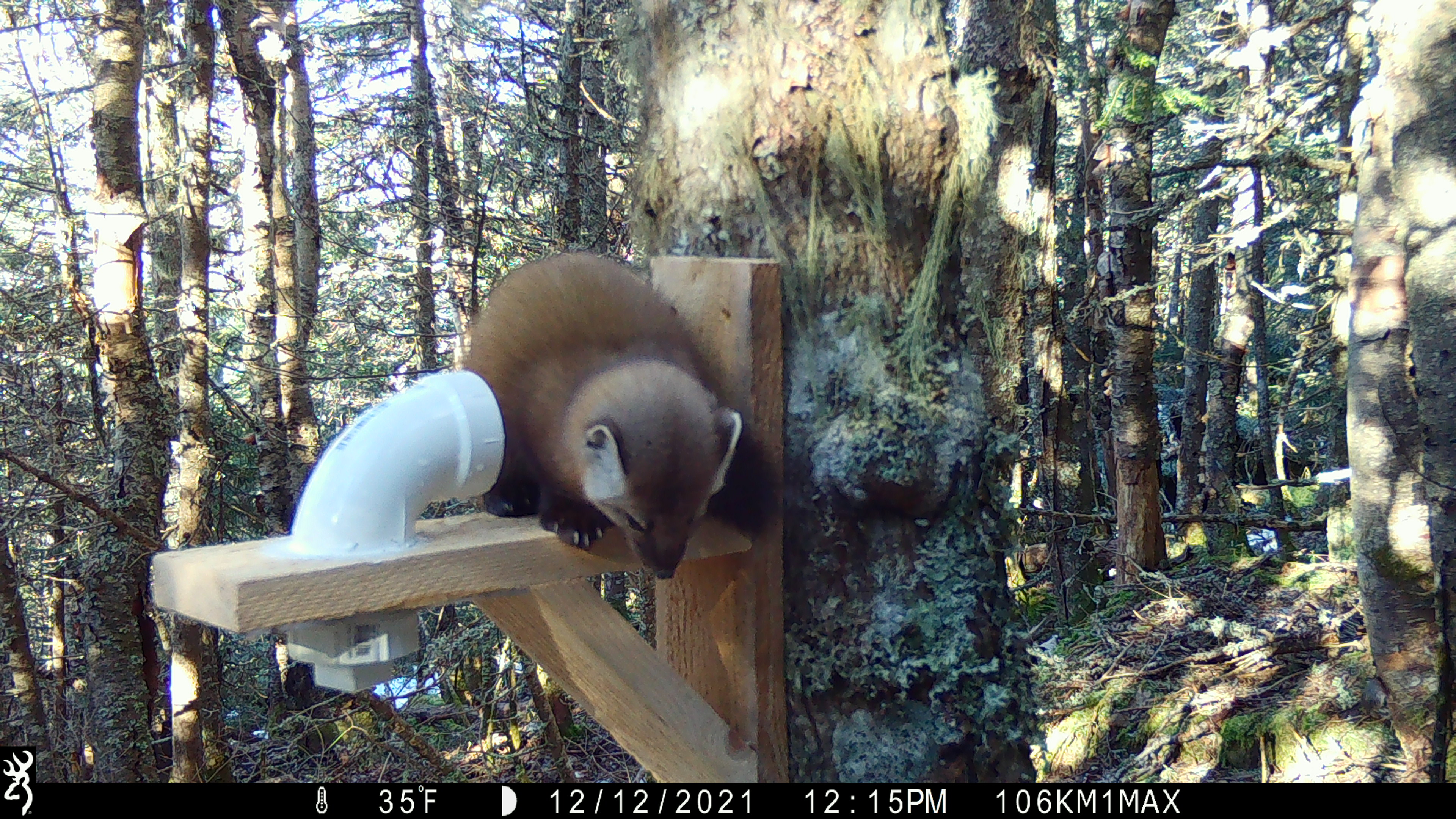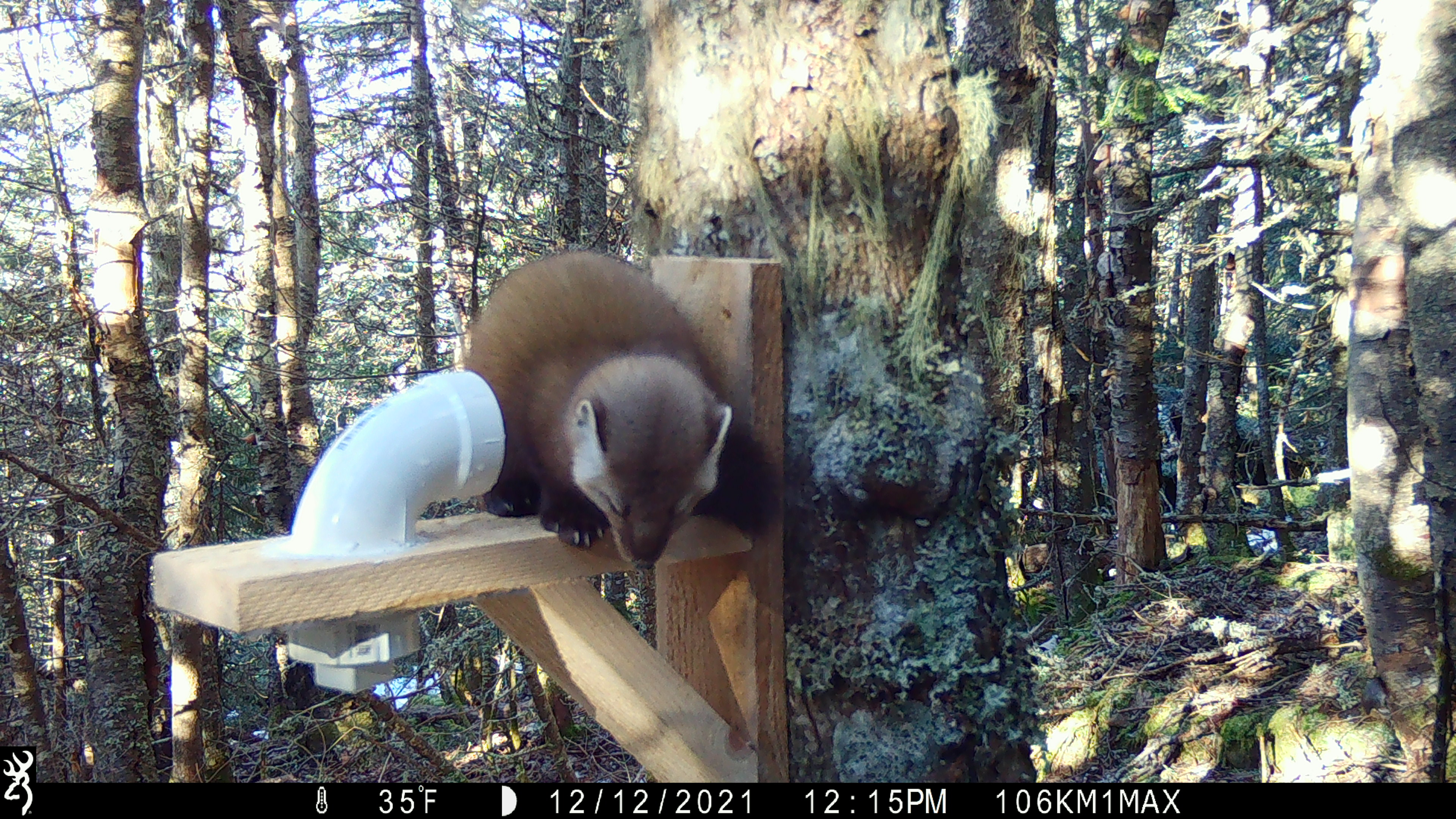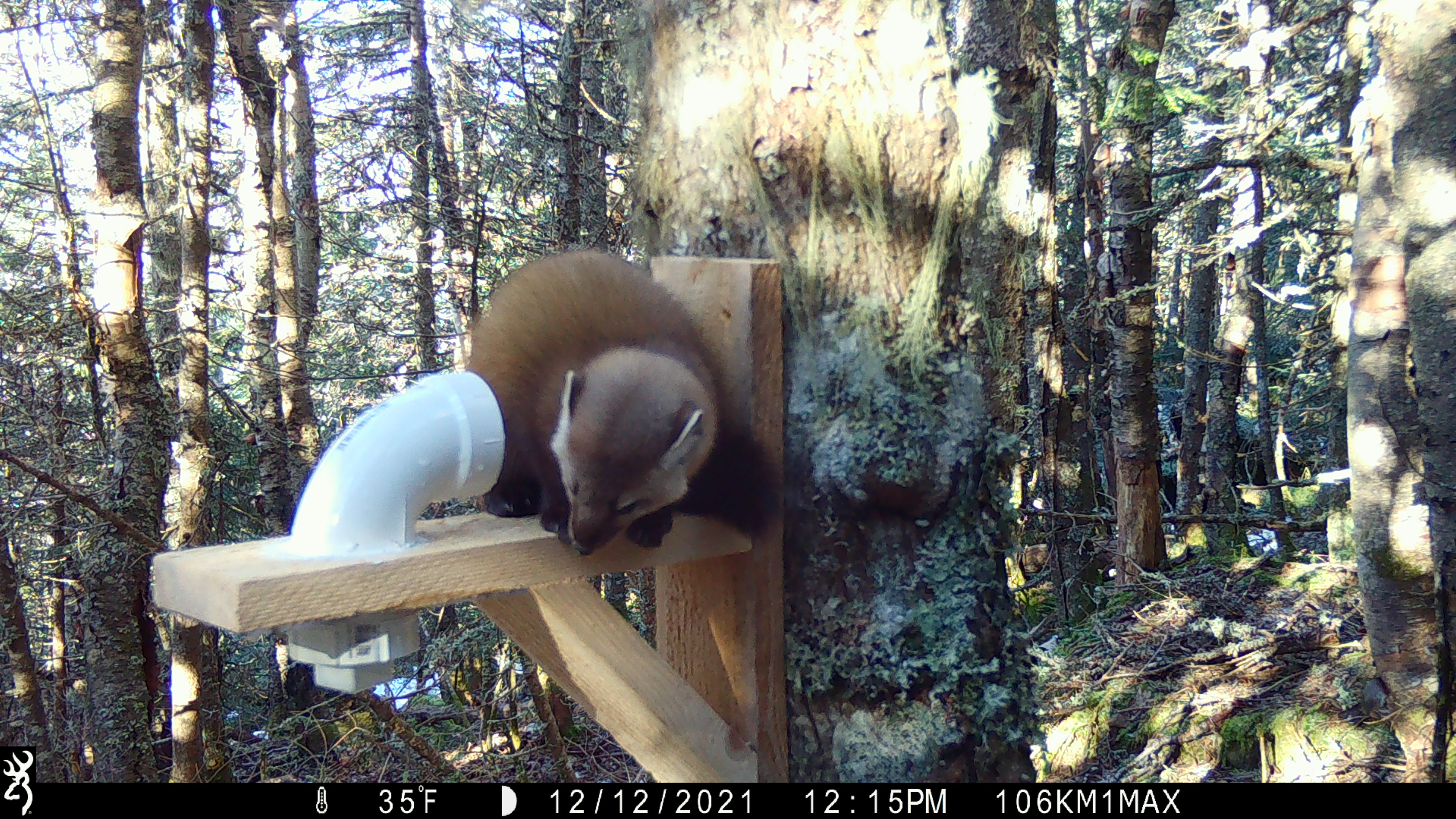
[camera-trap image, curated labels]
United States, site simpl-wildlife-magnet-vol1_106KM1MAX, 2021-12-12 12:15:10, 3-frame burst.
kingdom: Animalia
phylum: Chordata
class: Mammalia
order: Carnivora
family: Mustelidae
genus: Martes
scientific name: Martes americana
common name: american marten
American marten (Martes americana).